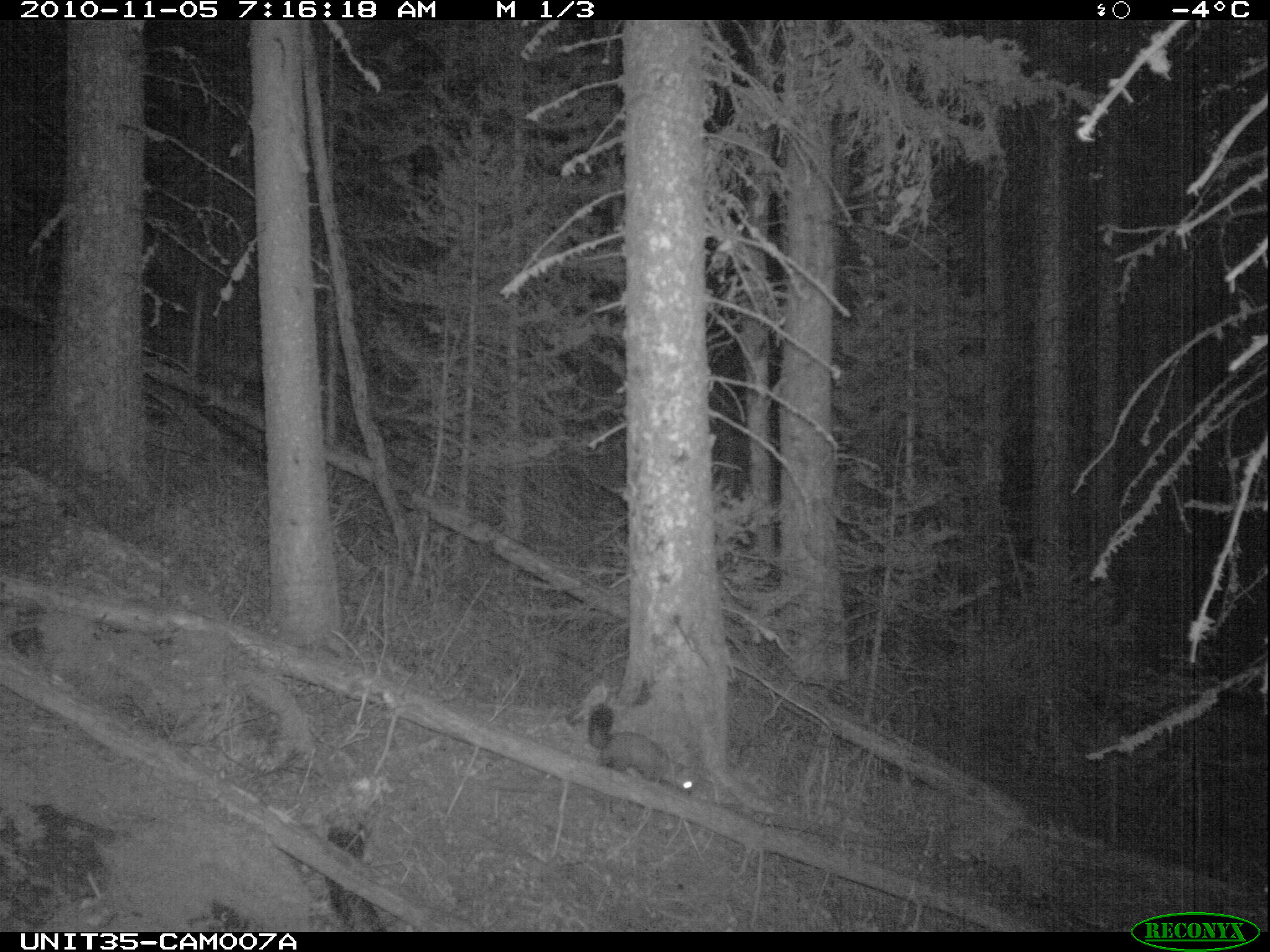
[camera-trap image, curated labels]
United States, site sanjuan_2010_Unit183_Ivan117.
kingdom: Animalia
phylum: Chordata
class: Mammalia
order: Carnivora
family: Mustelidae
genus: Martes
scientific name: Martes americana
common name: american marten